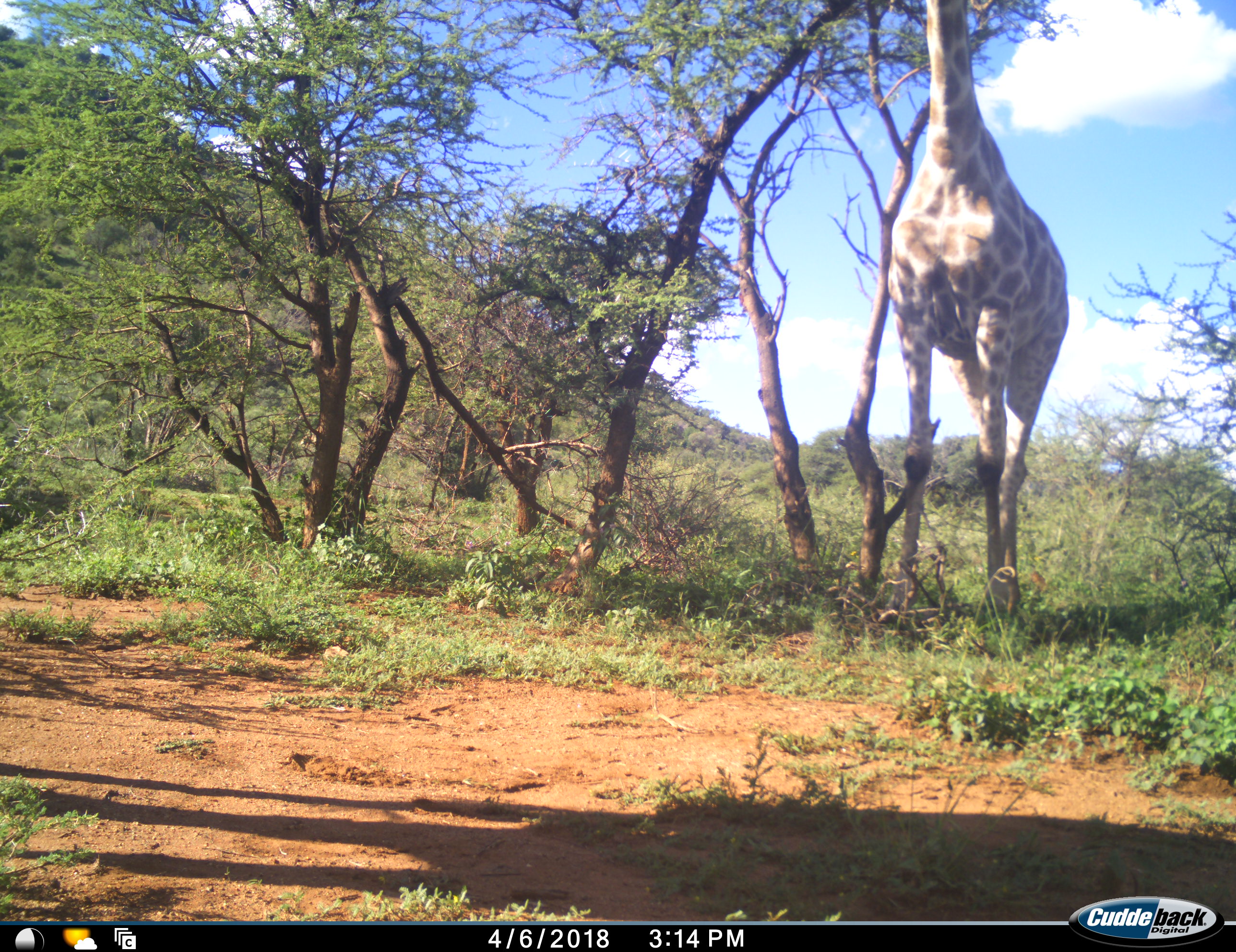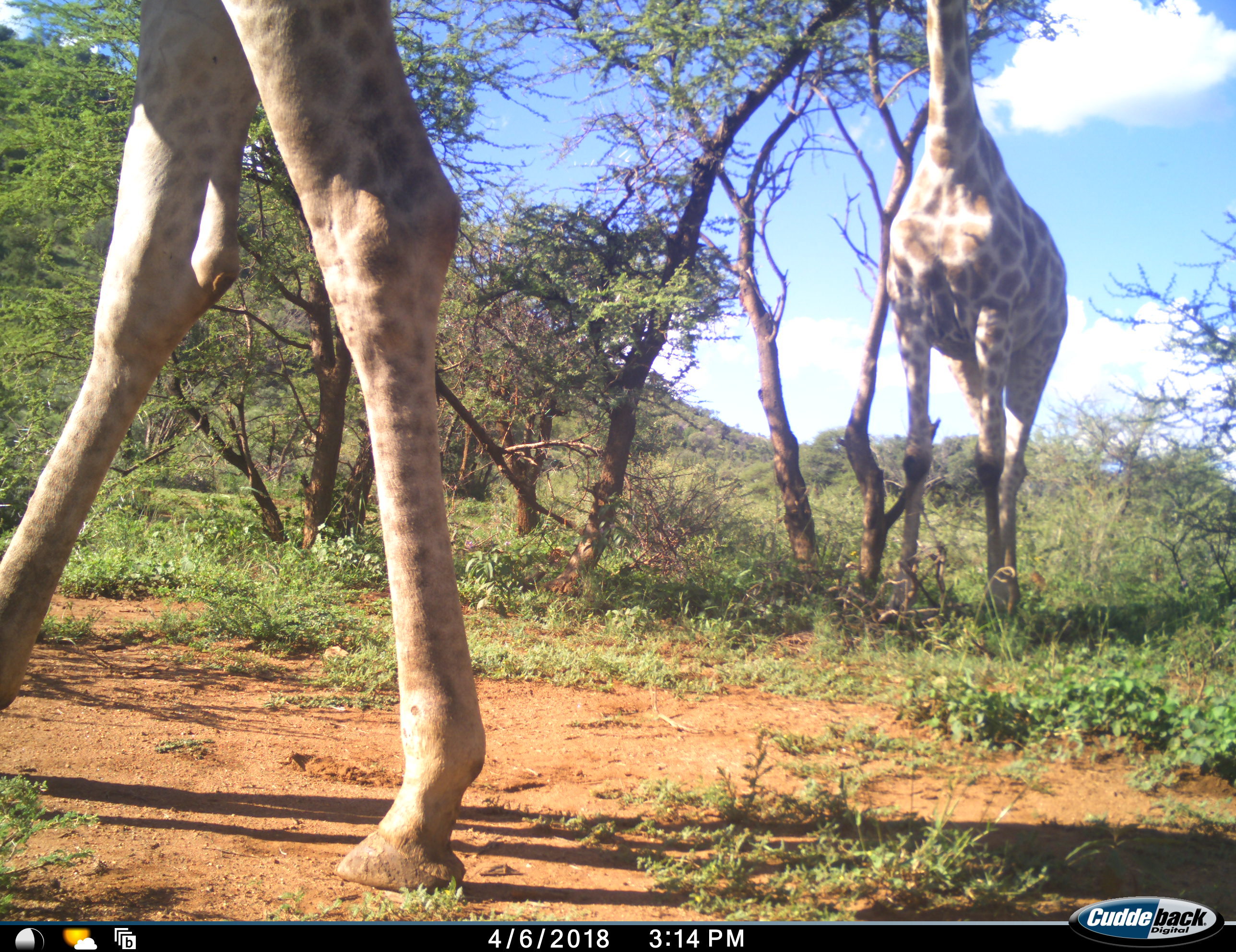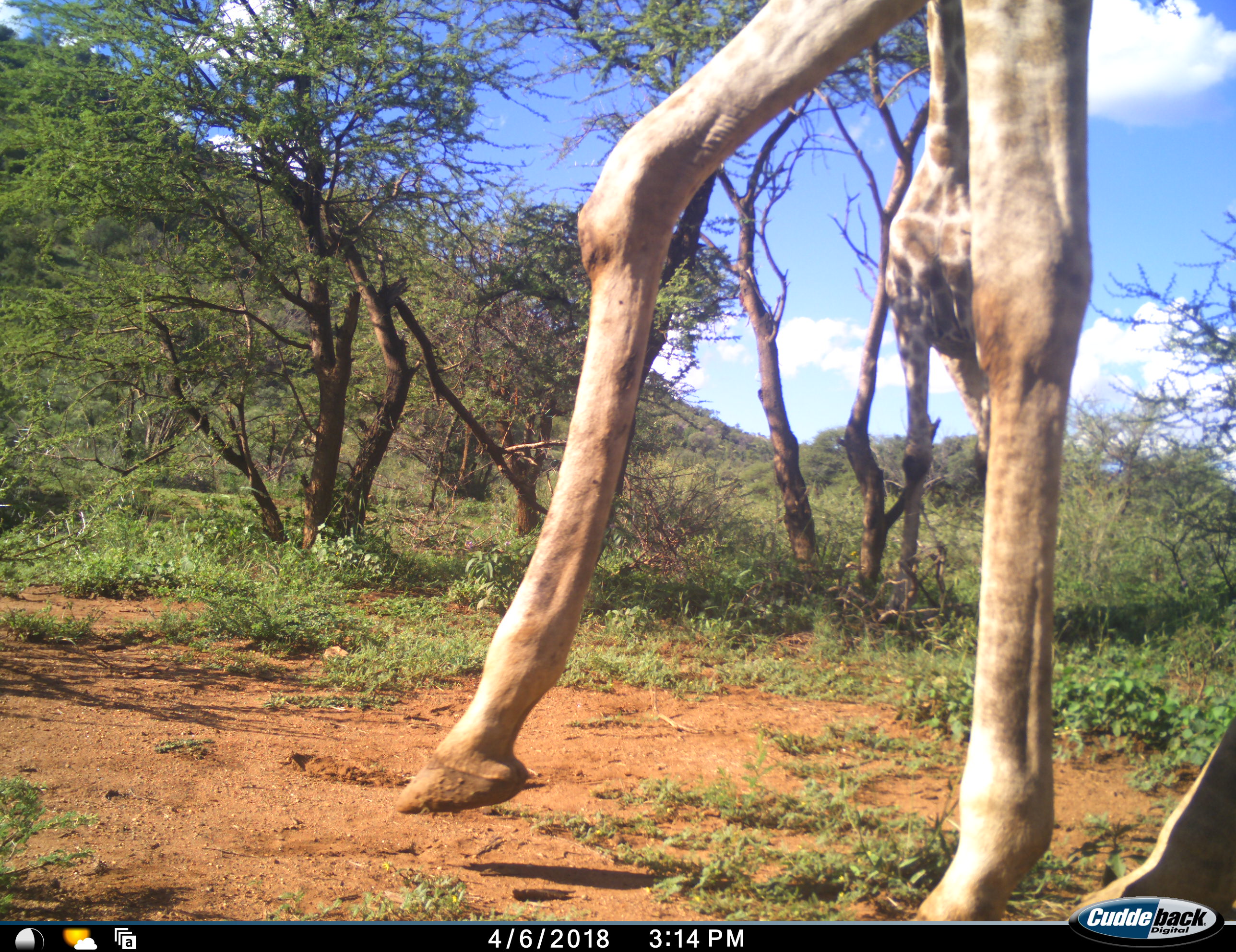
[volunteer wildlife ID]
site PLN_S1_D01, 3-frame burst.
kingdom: Animalia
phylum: Chordata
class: Mammalia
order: Artiodactyla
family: Giraffidae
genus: Giraffa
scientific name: Giraffa camelopardalis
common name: giraffe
Giraffe (Giraffa camelopardalis), count 2. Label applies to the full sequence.